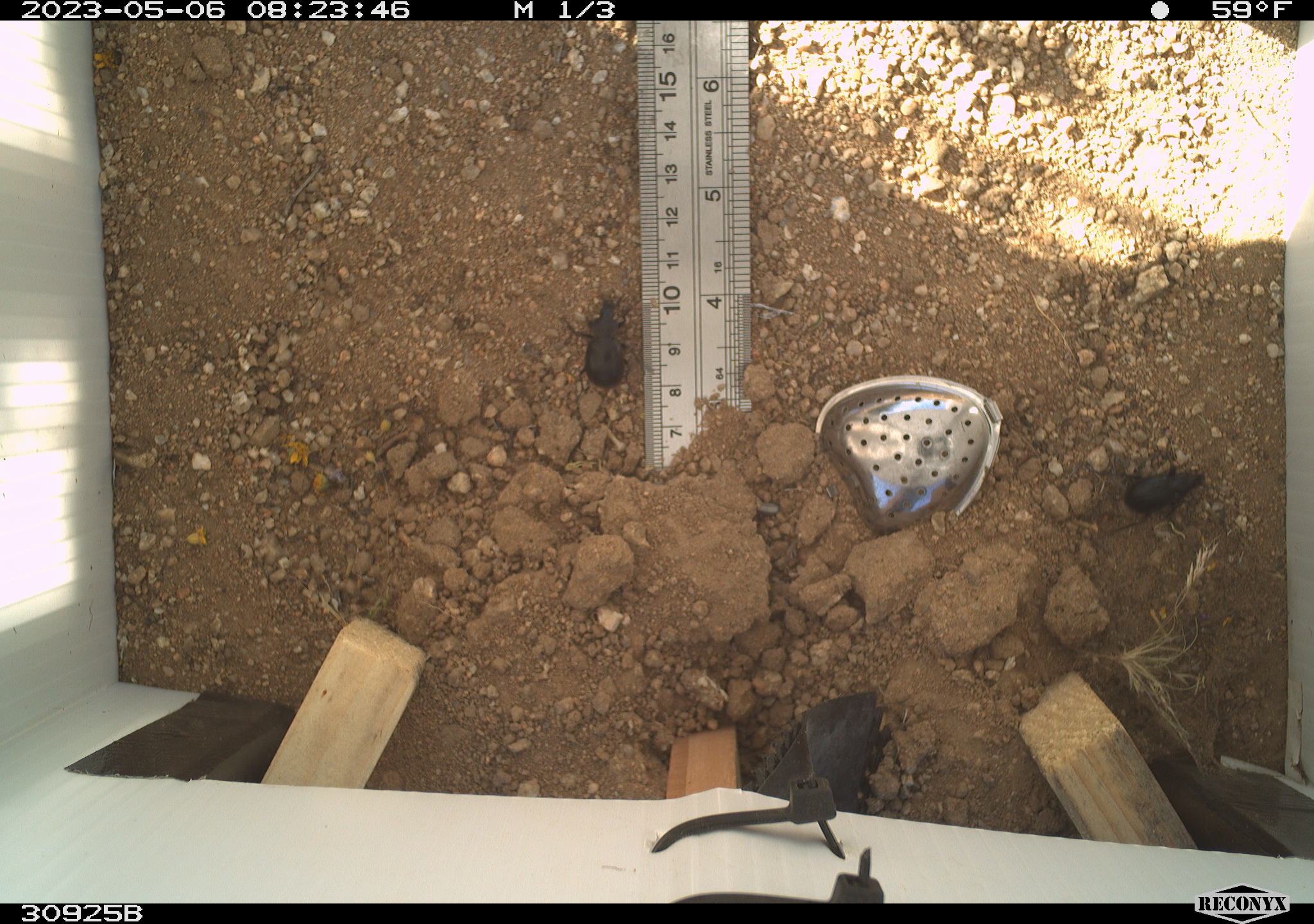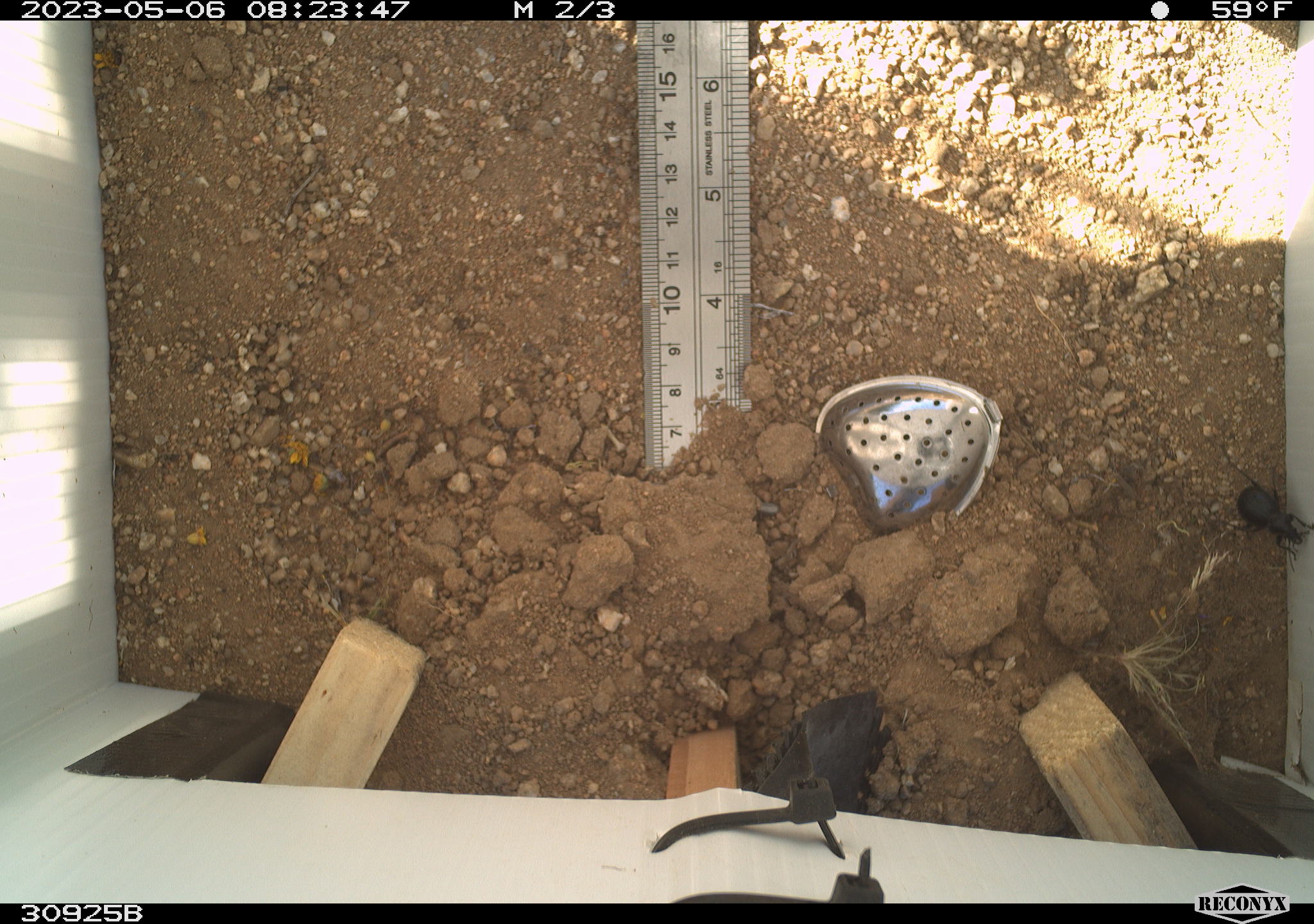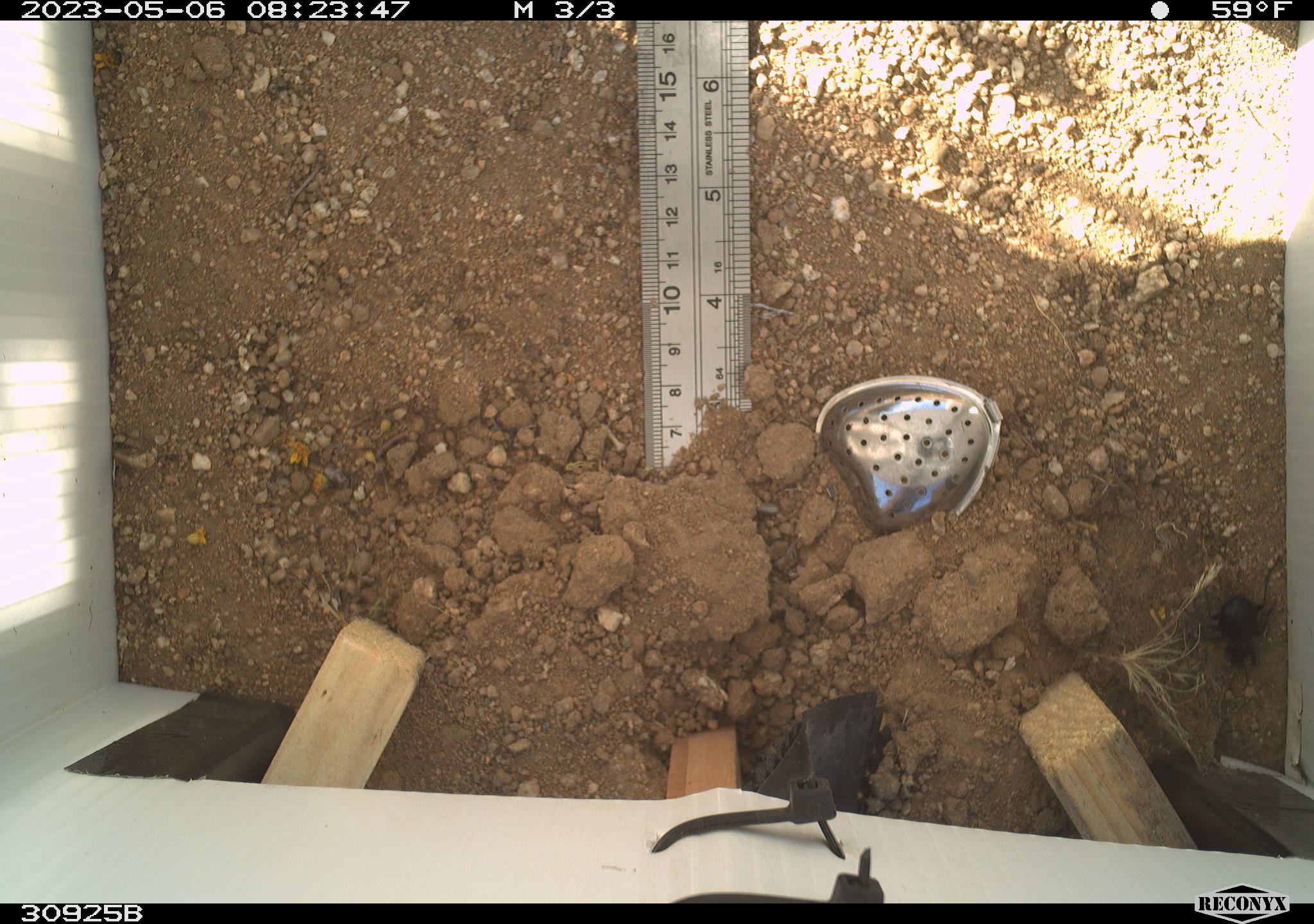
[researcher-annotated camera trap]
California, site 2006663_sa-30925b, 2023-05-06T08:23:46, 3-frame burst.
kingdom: Animalia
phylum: Arthropoda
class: Insecta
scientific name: Insecta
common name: insect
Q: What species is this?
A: Insect (Insecta).